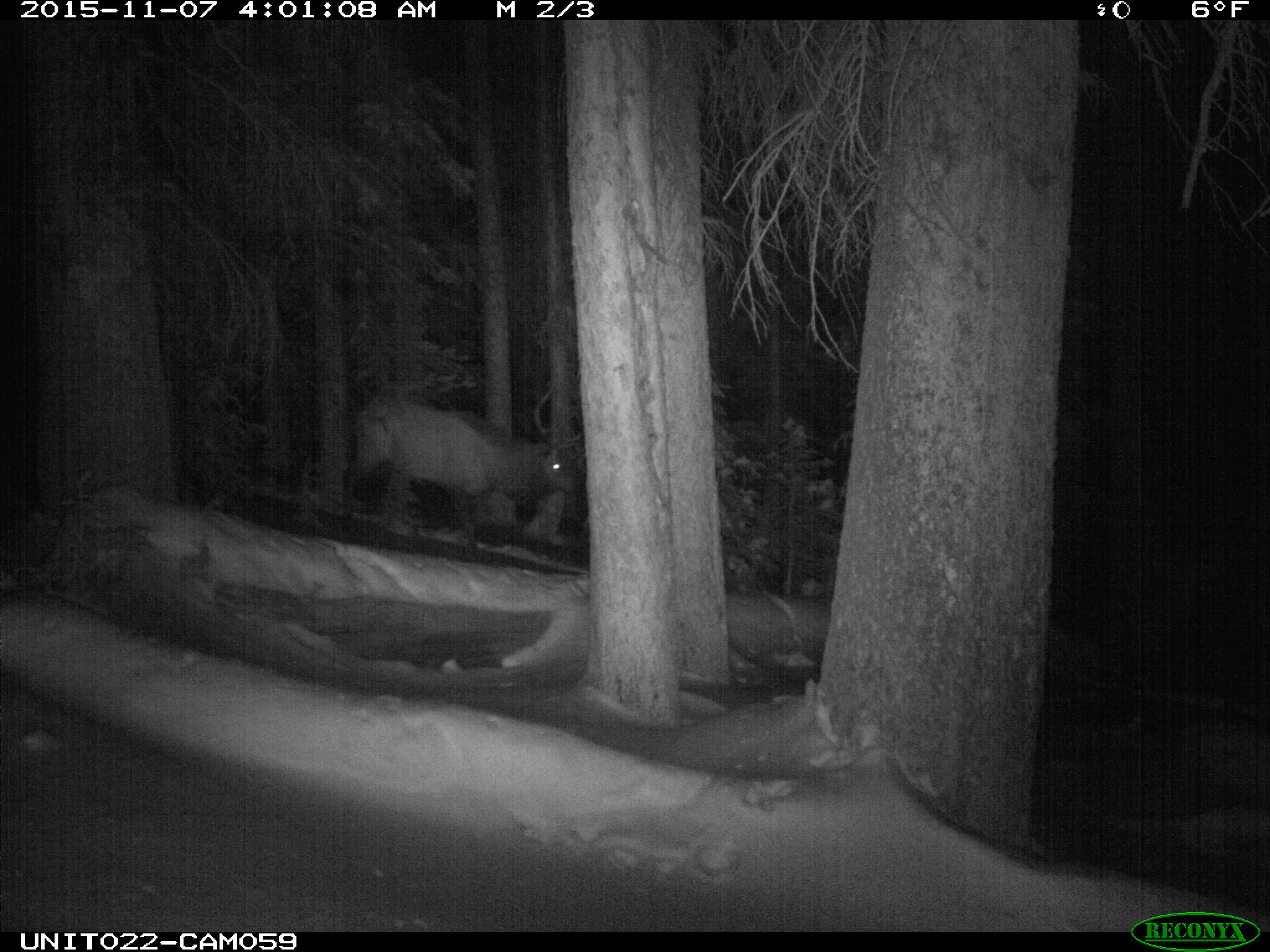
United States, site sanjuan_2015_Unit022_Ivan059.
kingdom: Animalia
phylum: Chordata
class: Mammalia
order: Artiodactyla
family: Cervidae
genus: Cervus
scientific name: Cervus elaphus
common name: red deer